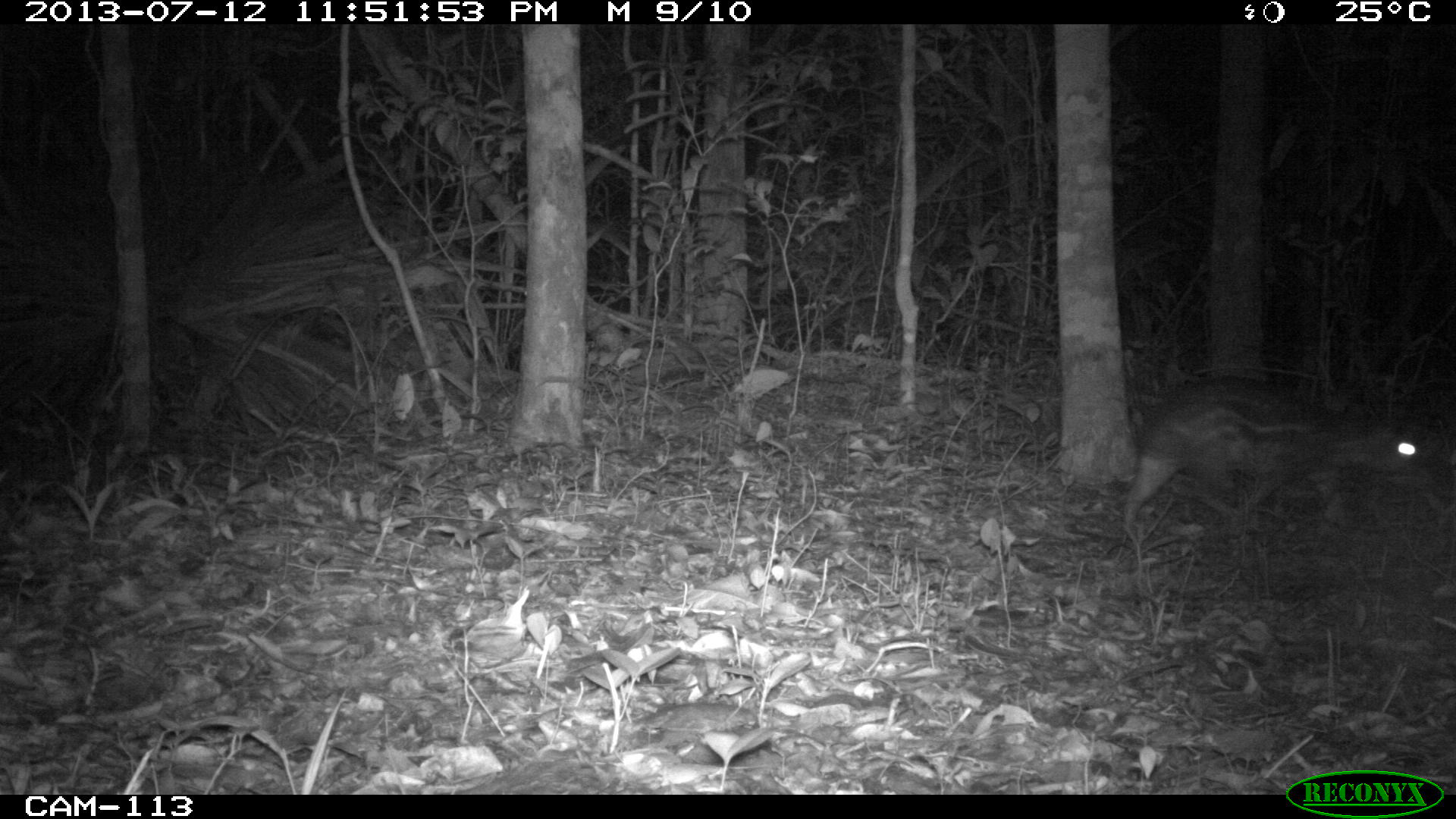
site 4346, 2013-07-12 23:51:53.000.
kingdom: Animalia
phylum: Chordata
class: Mammalia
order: Rodentia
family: Cuniculidae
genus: Cuniculus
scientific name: Cuniculus paca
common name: lowland paca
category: agouti paca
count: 1